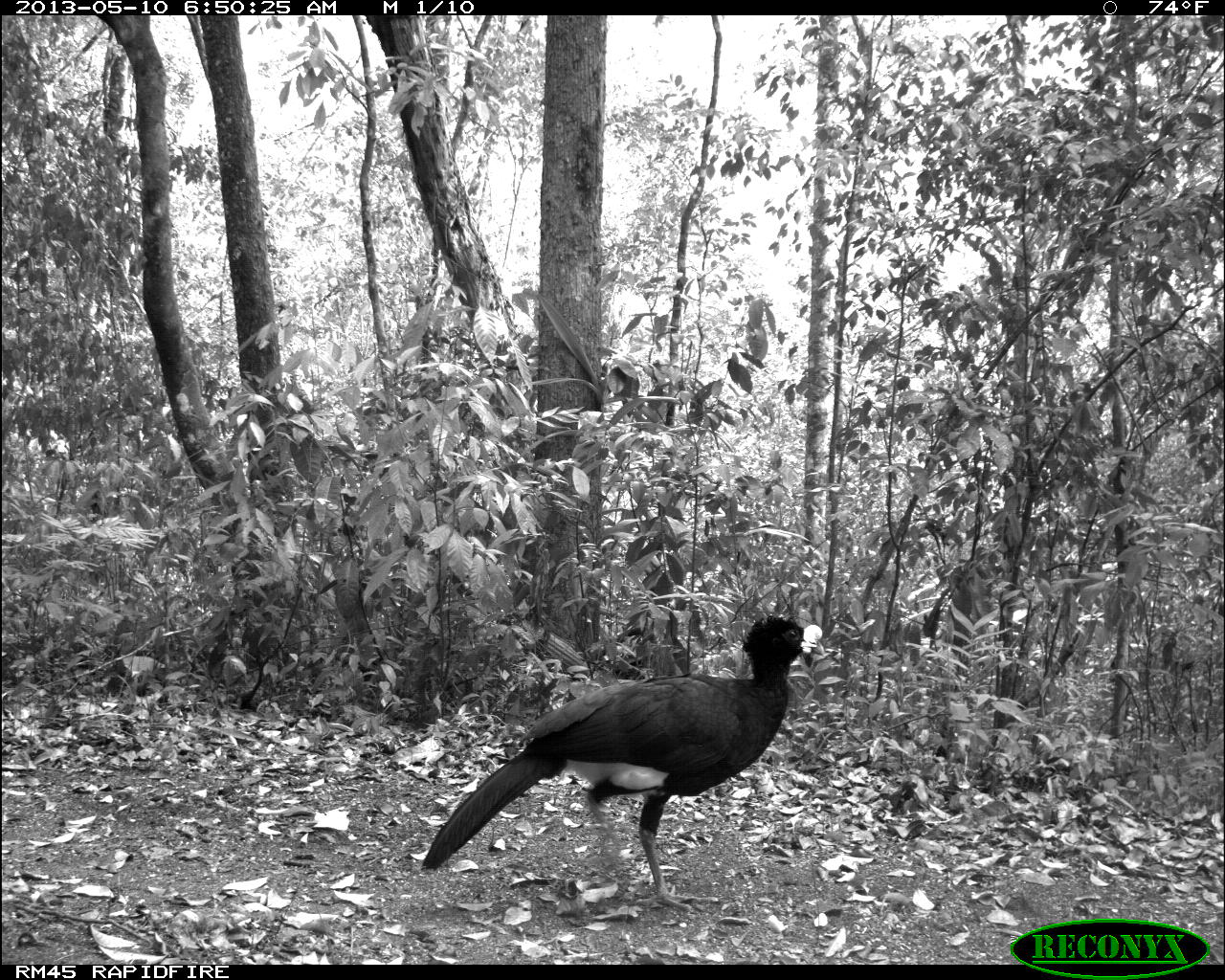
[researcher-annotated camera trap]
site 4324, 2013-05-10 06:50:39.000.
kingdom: Animalia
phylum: Chordata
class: Aves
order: Galliformes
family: Cracidae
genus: Crax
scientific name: Crax rubra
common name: great curassow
Crax rubra (great curassow), count 1, sex male.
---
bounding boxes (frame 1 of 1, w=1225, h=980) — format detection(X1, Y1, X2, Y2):
crax rubra: detection(419, 614, 823, 915)